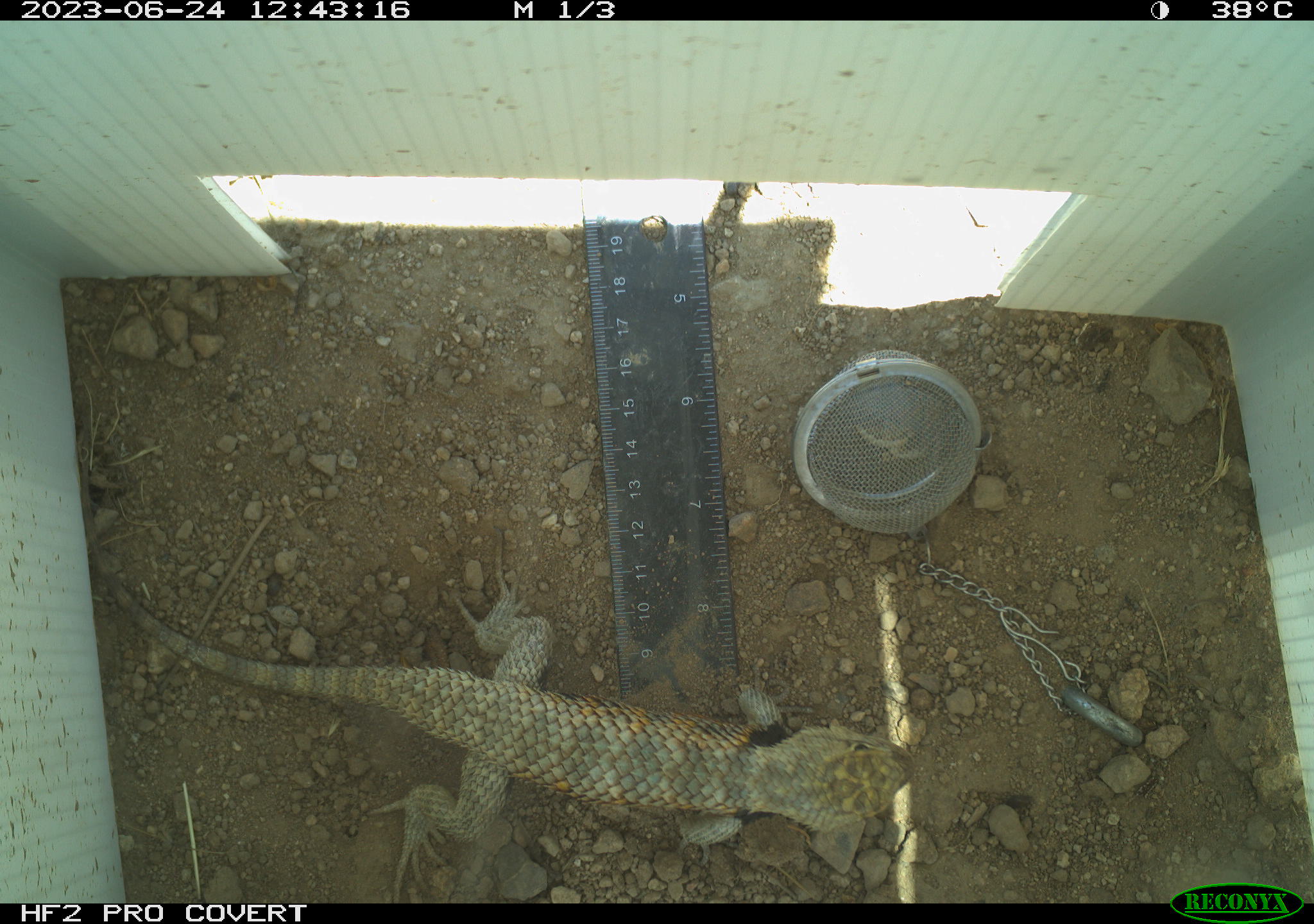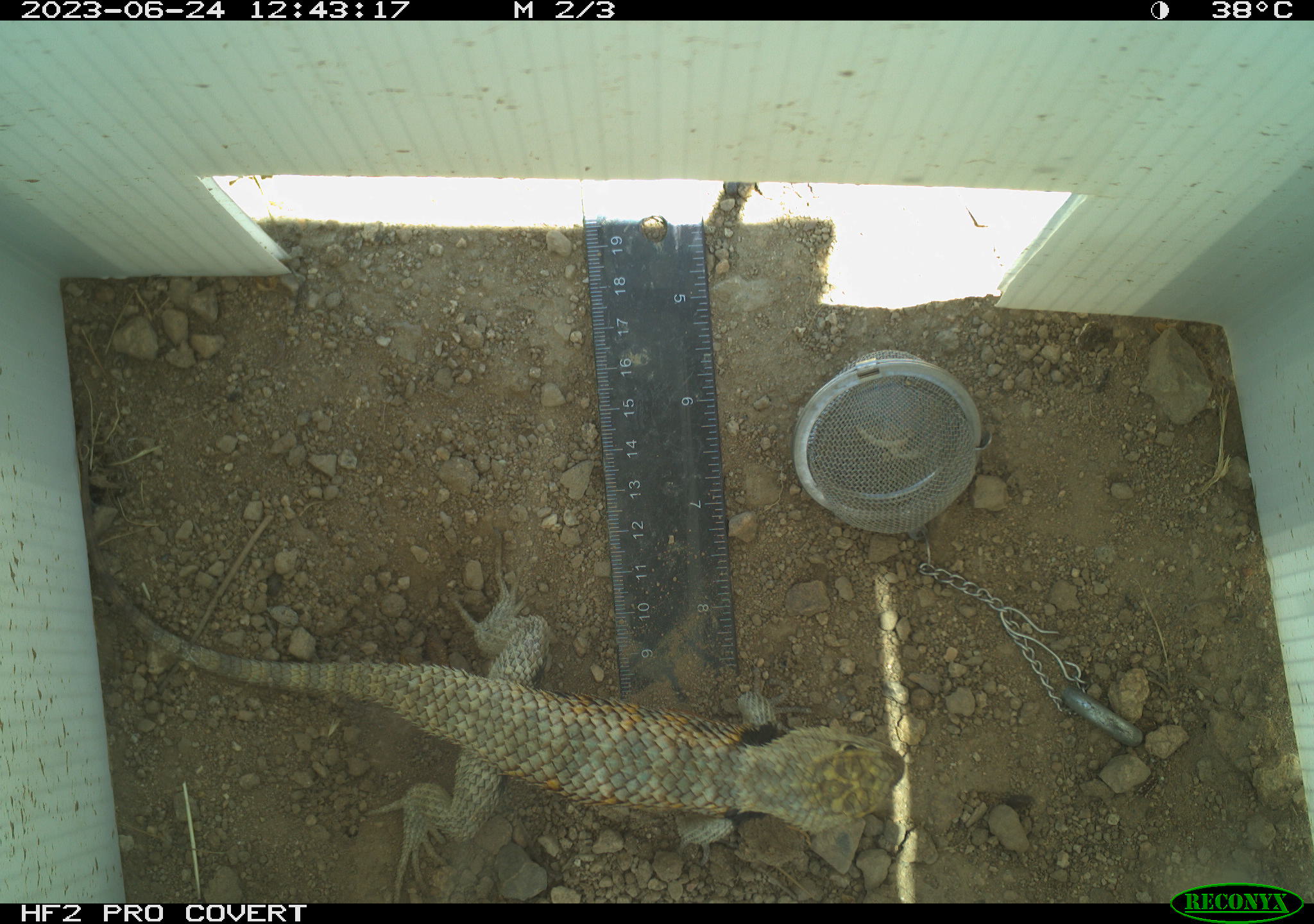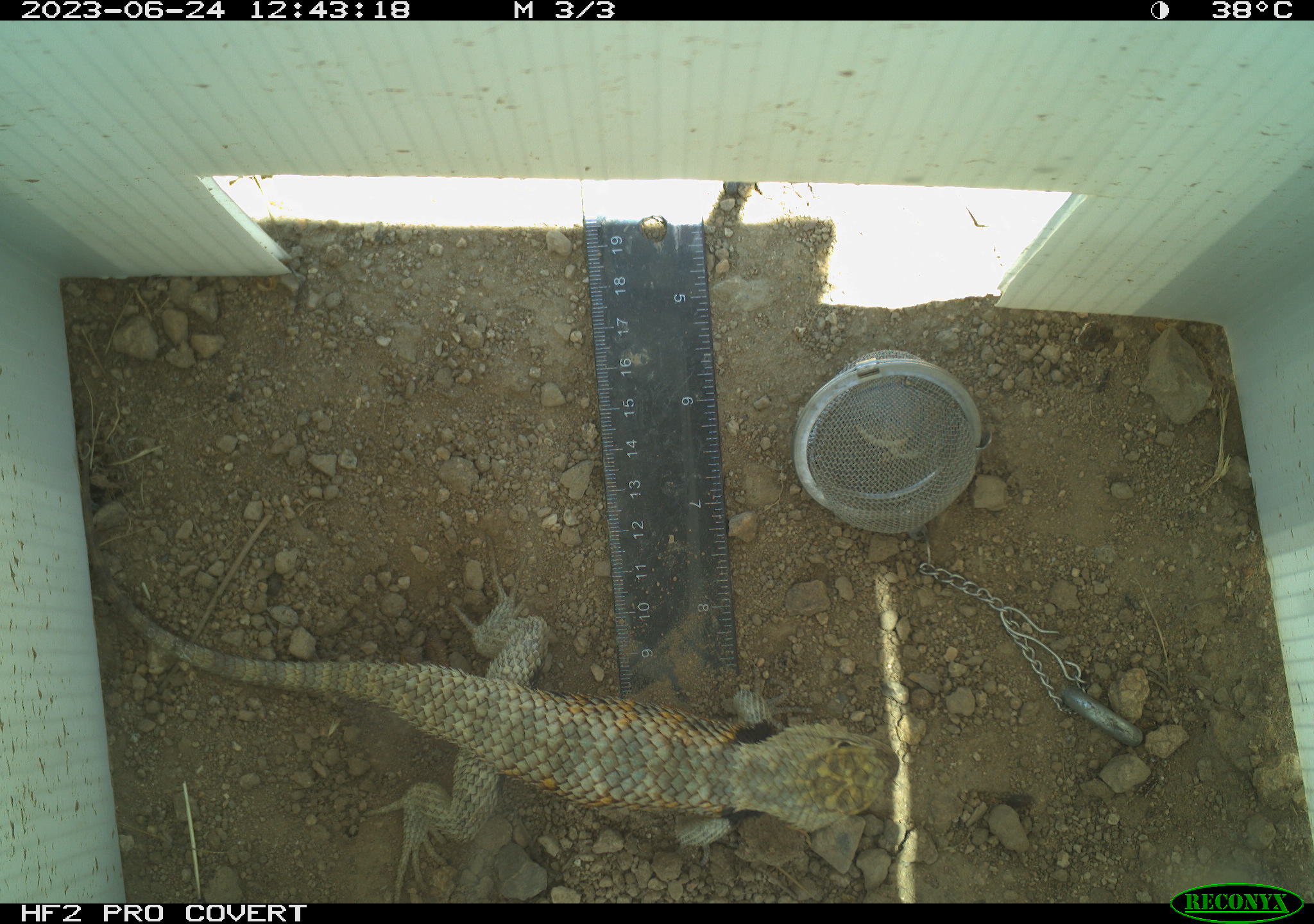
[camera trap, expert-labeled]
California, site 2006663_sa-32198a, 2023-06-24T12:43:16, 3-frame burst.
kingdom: Animalia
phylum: Chordata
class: Reptilia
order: Squamata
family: Phrynosomatidae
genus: Sceloporus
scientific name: Sceloporus uniformis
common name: yellow-backed spiny lizard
Yellow-backed spiny lizard (Sceloporus uniformis).